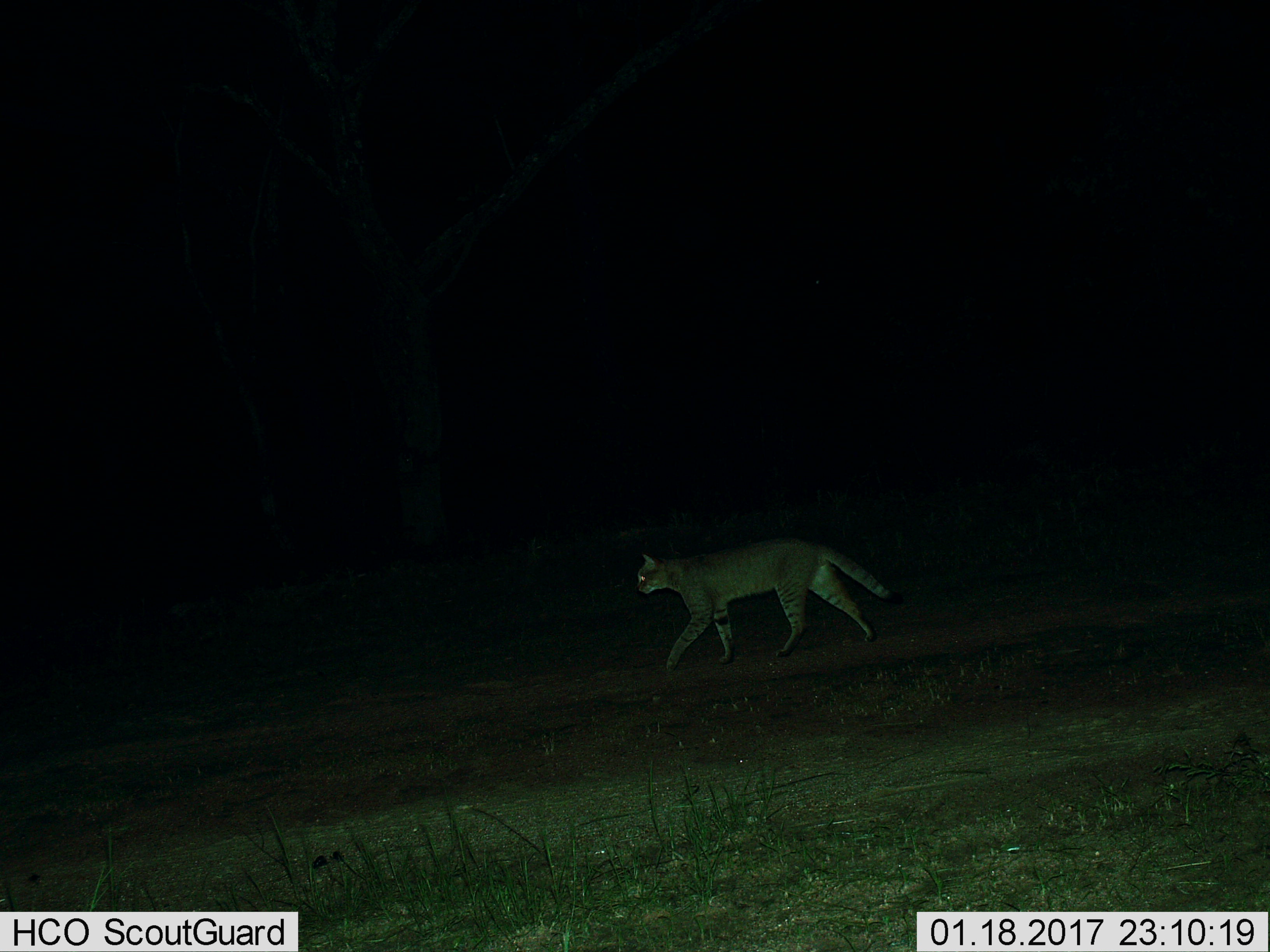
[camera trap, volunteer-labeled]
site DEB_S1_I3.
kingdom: Animalia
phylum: Chordata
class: Mammalia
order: Carnivora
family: Felidae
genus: Felis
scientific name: Felis lybica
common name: african wild cat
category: africanwildcat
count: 1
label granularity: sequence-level